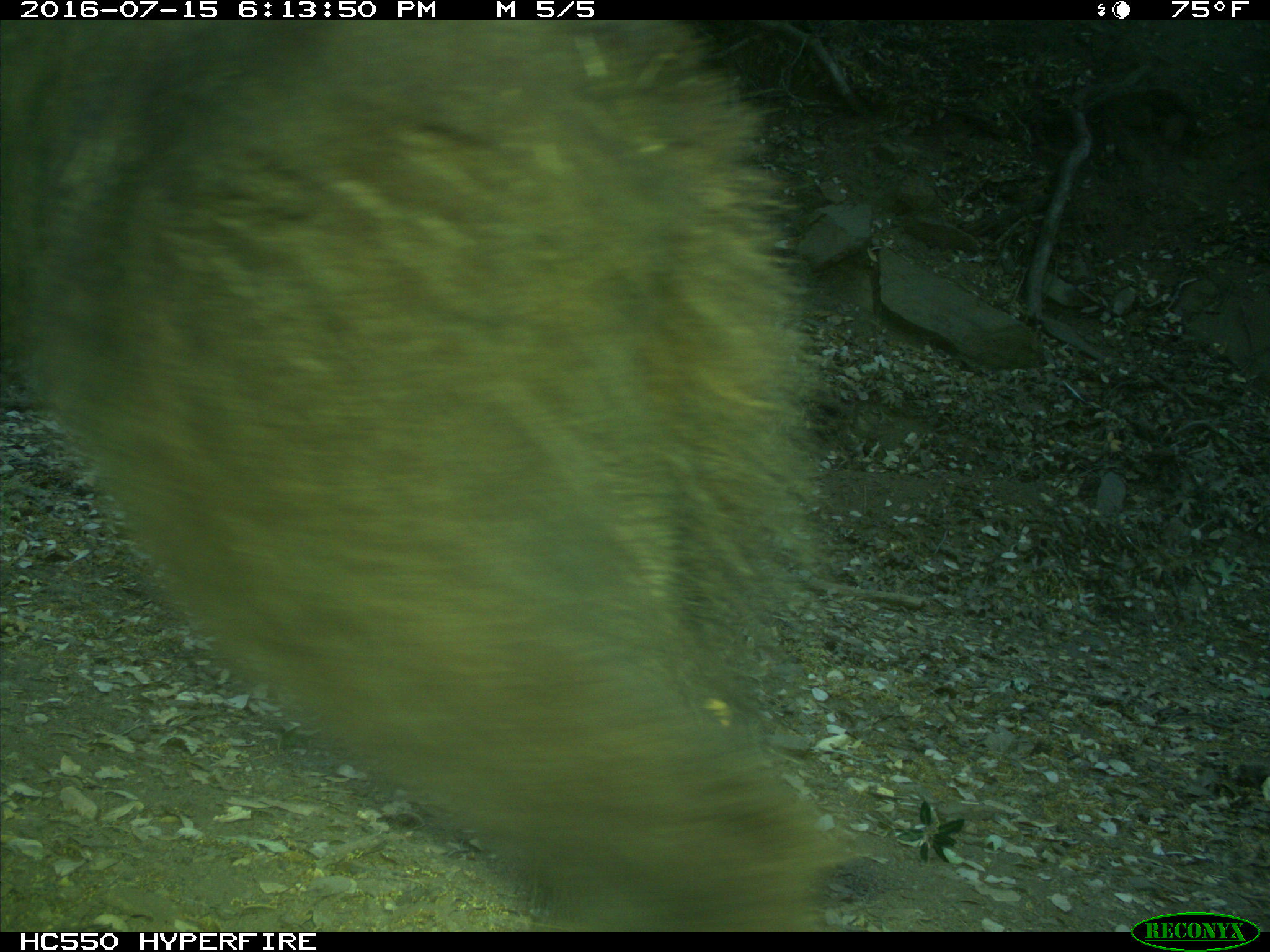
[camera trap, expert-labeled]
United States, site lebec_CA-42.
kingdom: Animalia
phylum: Chordata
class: Mammalia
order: Carnivora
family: Ursidae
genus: Ursus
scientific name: Ursus americanus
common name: american black bear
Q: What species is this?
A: Ursus americanus (american black bear).